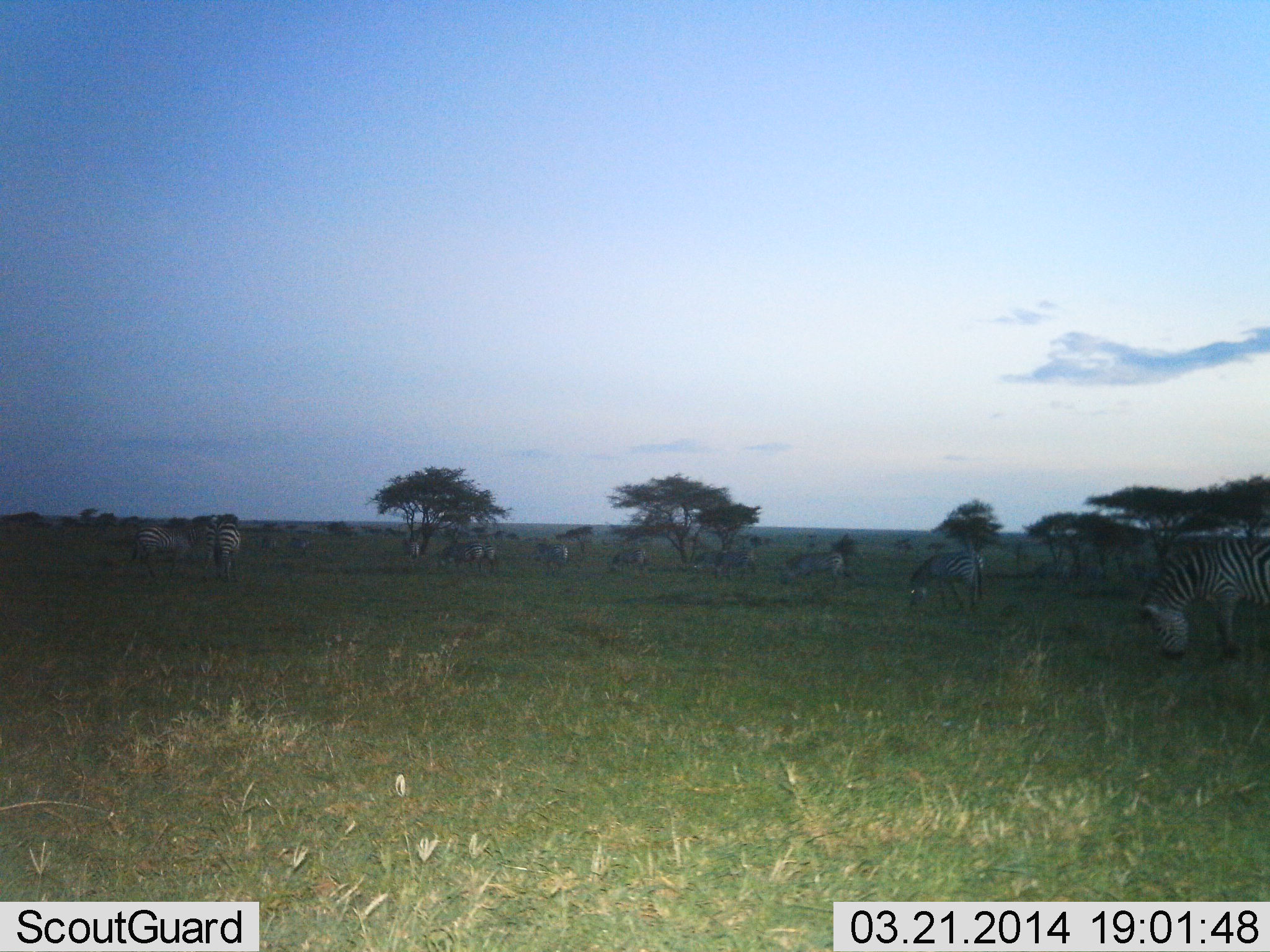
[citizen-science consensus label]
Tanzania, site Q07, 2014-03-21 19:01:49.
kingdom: Animalia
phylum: Chordata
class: Mammalia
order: Perissodactyla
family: Equidae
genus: Equus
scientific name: Equus quagga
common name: plains zebra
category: zebra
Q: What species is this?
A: Zebra (plains zebra) (Equus quagga).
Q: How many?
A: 11-50.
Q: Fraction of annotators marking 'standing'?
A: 55%.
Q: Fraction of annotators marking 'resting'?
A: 0%.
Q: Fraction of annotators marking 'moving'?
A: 36%.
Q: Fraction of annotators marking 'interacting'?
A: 9%.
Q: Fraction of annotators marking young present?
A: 0%.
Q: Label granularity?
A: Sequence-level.